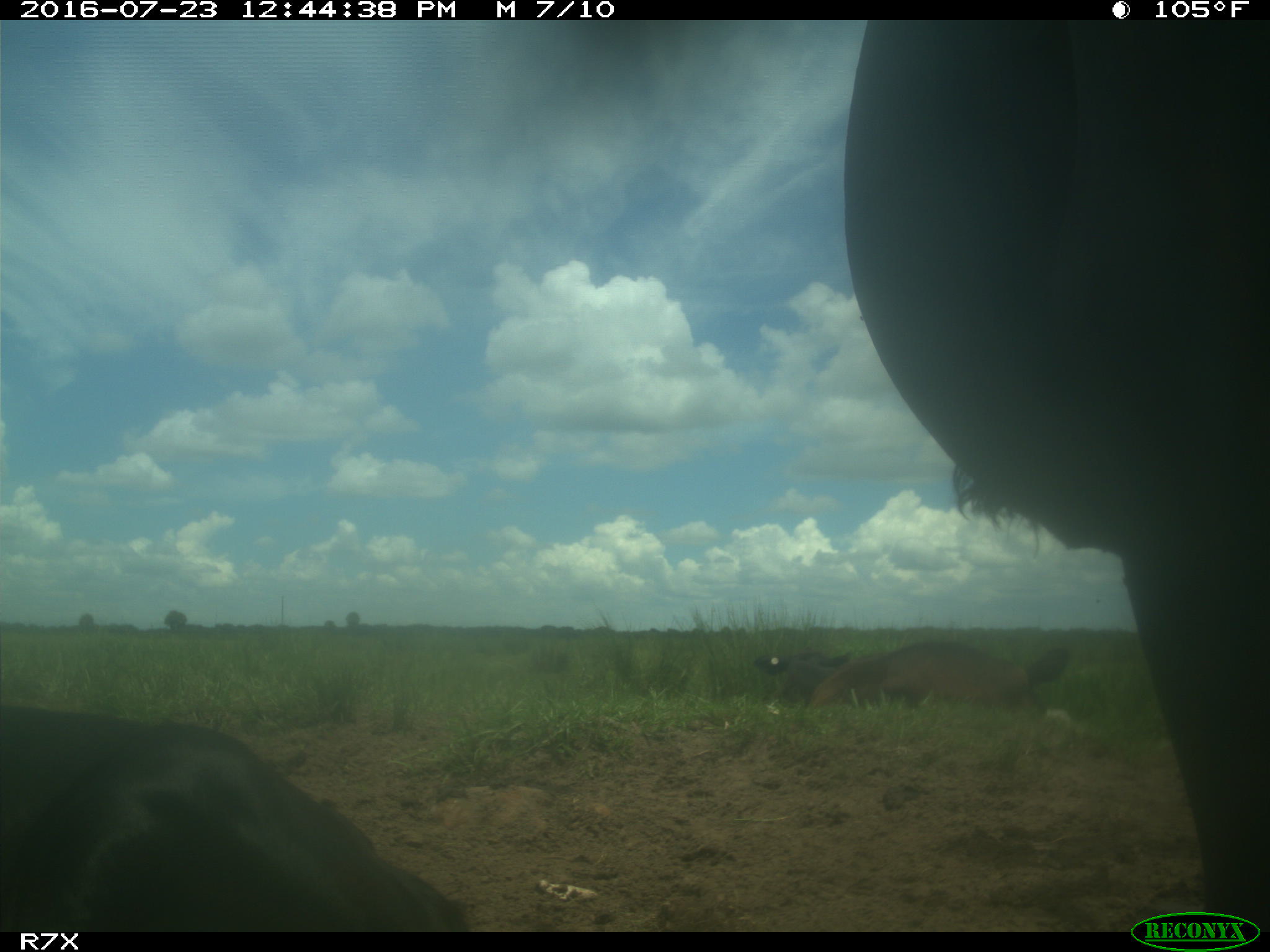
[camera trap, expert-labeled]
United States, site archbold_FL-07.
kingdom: Animalia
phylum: Chordata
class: Mammalia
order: Artiodactyla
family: Bovidae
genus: Bos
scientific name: Bos taurus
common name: domestic cow